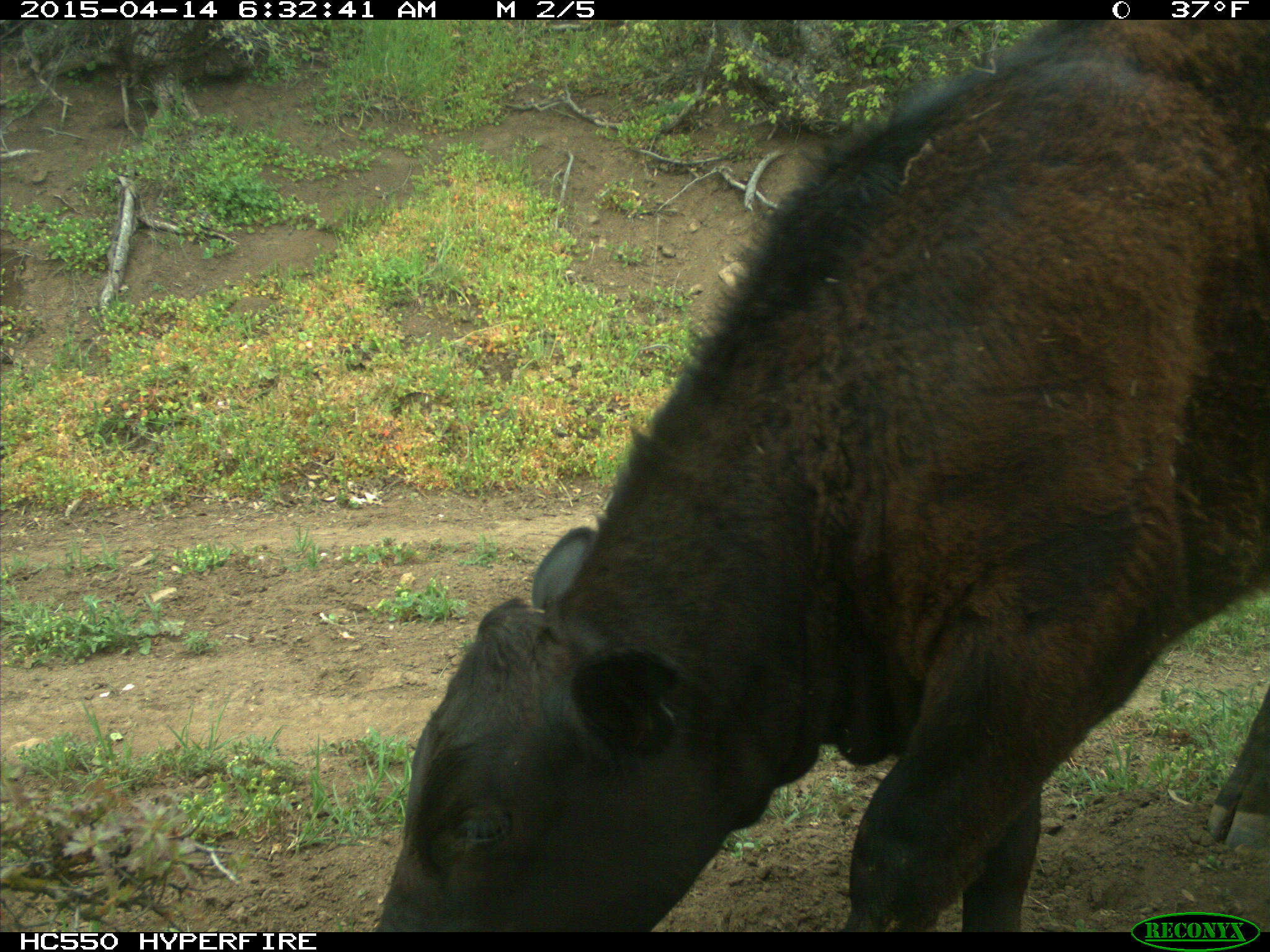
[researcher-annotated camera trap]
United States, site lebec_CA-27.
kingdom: Animalia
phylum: Chordata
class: Mammalia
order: Artiodactyla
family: Bovidae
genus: Bos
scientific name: Bos taurus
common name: domestic cow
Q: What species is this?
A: Bos taurus (domestic cow).